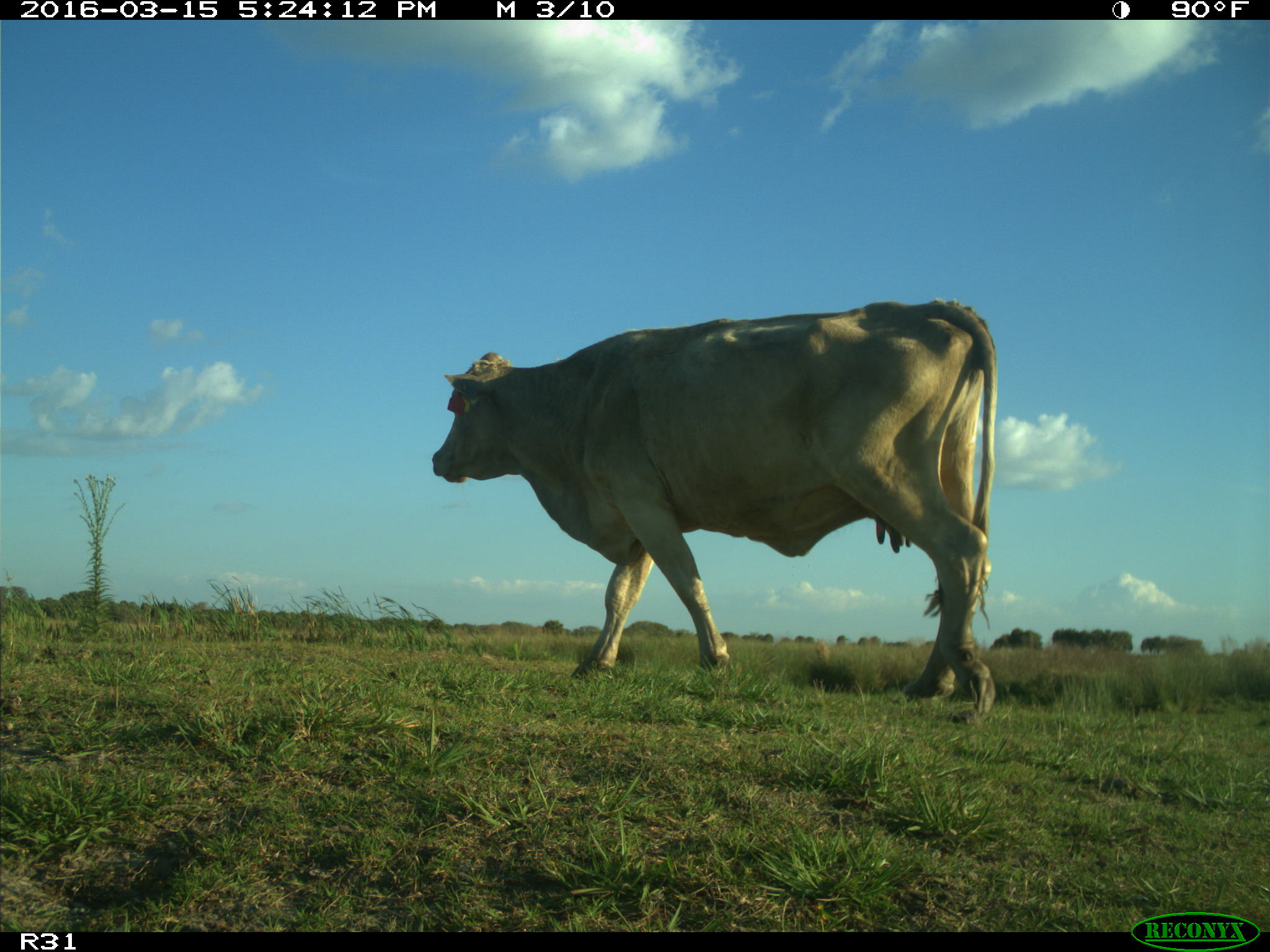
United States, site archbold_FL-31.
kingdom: Animalia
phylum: Chordata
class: Mammalia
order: Artiodactyla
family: Bovidae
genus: Bos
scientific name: Bos taurus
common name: domestic cow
Bos taurus (domestic cow).